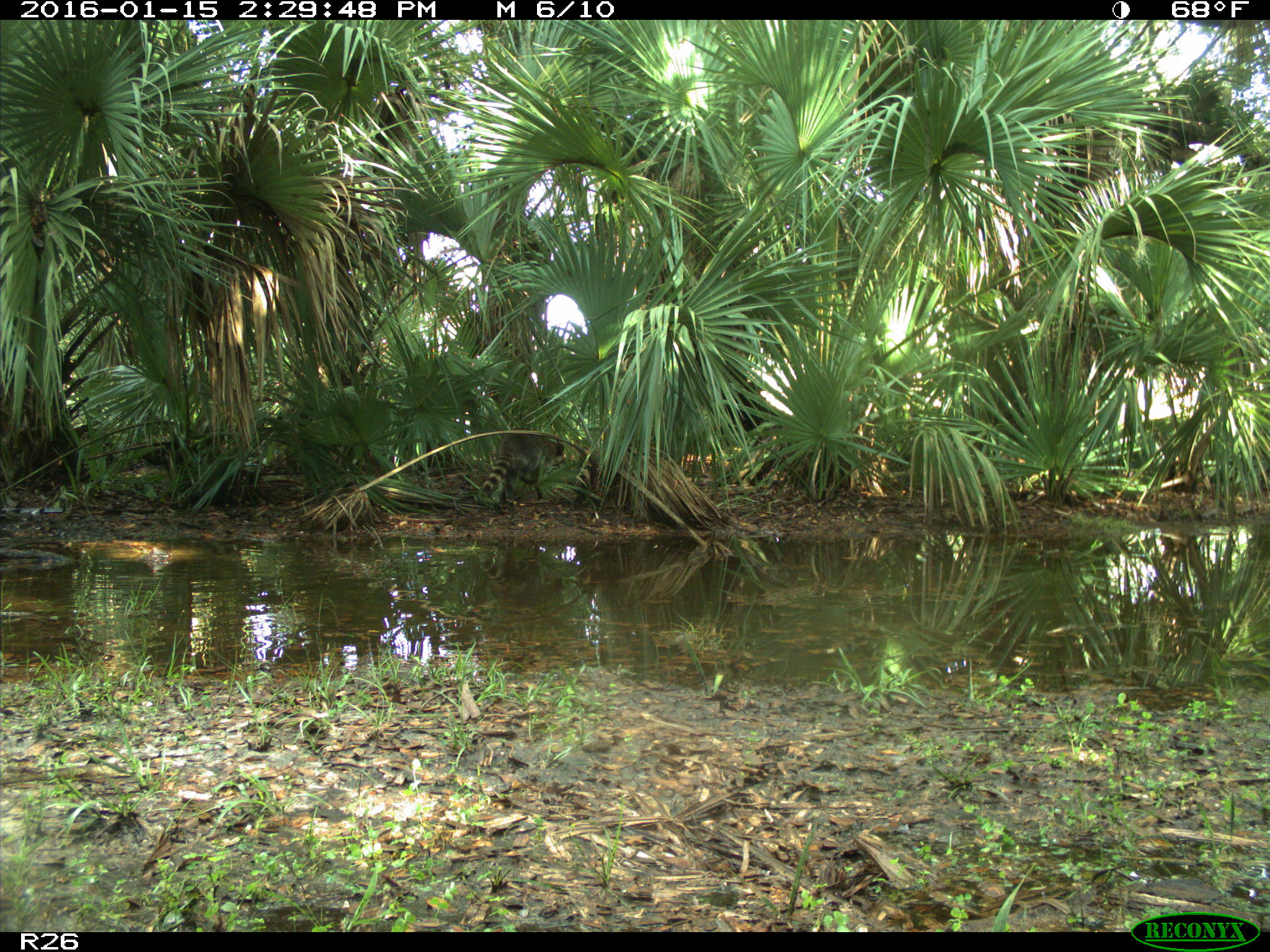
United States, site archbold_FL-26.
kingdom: Animalia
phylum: Chordata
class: Mammalia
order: Carnivora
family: Procyonidae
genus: Procyon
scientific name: Procyon lotor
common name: common raccoon